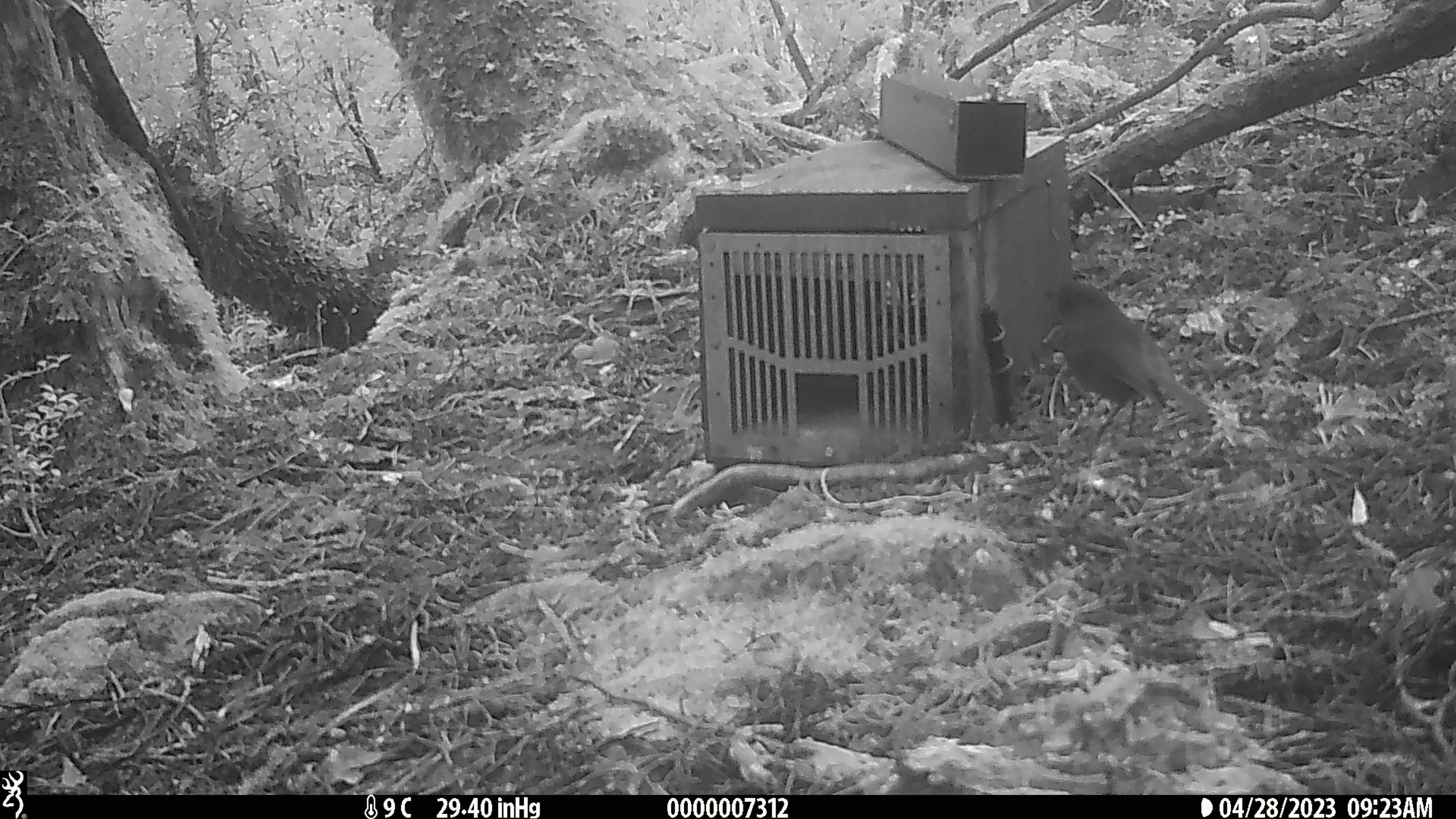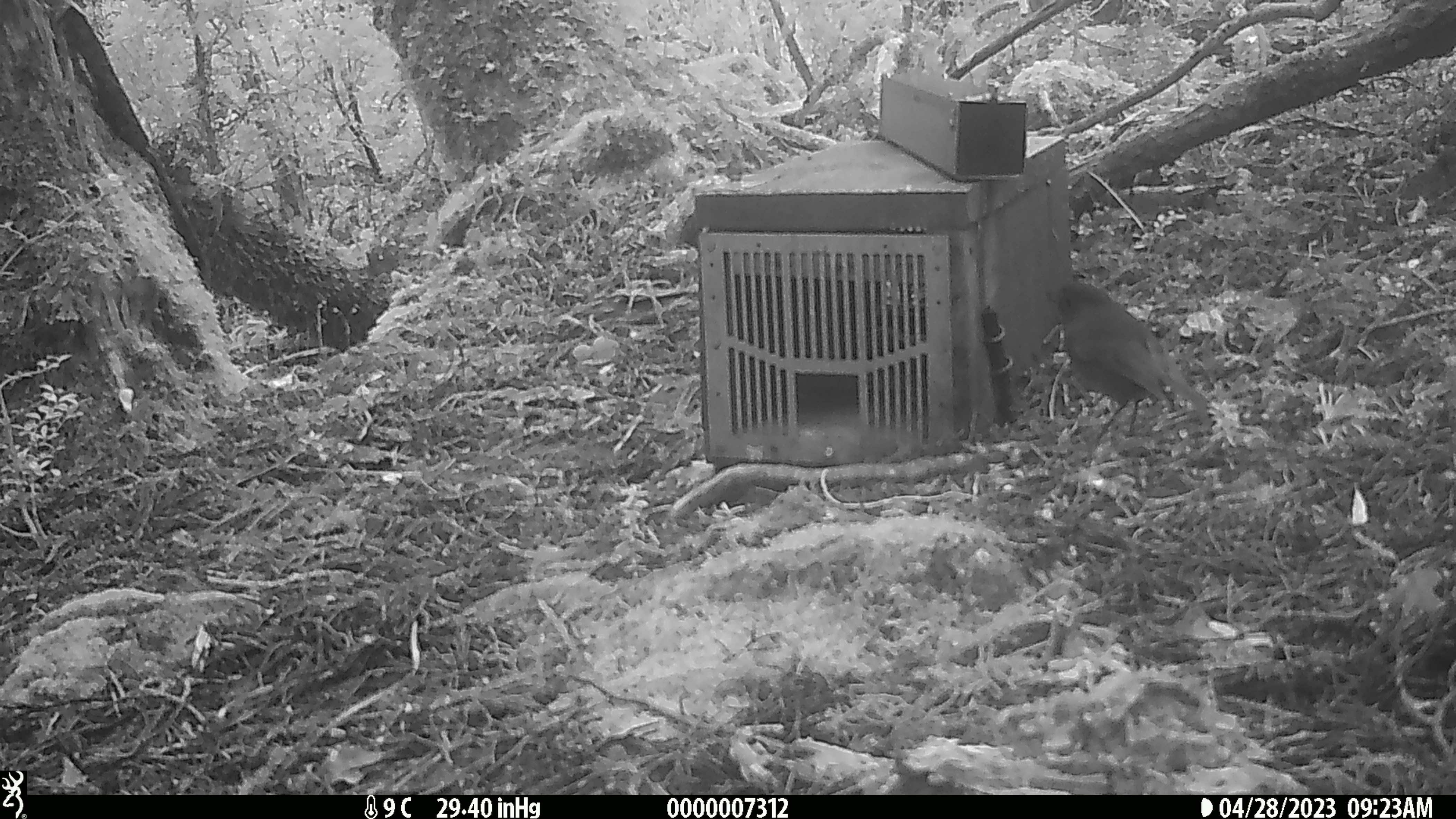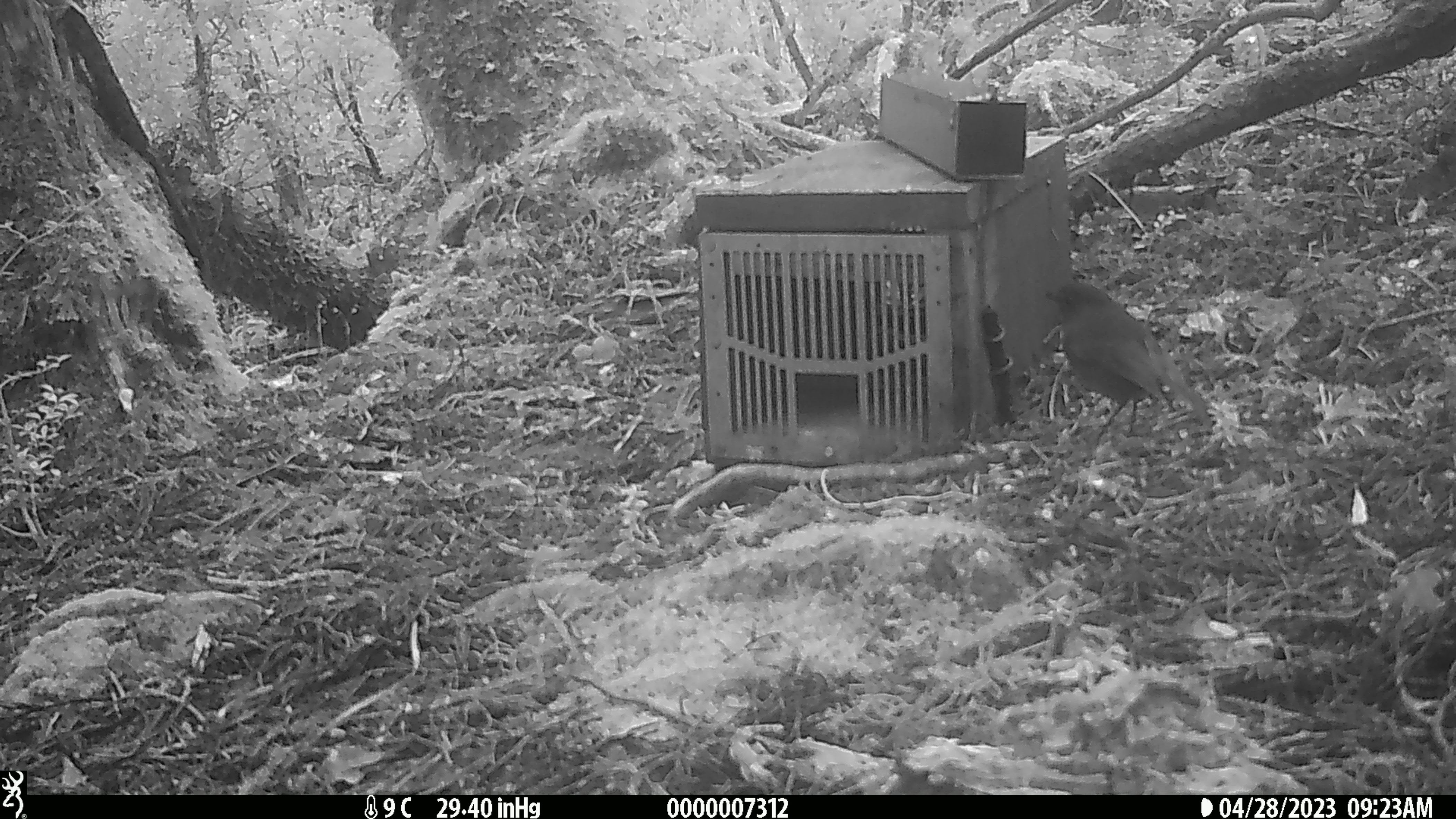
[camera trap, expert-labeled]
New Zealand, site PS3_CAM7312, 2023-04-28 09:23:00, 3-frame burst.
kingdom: Animalia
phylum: Chordata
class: Aves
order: Passeriformes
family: Petroicidae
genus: Petroica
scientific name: Petroica australis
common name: new zealand robin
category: robin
Robin (new zealand robin) (Petroica australis).